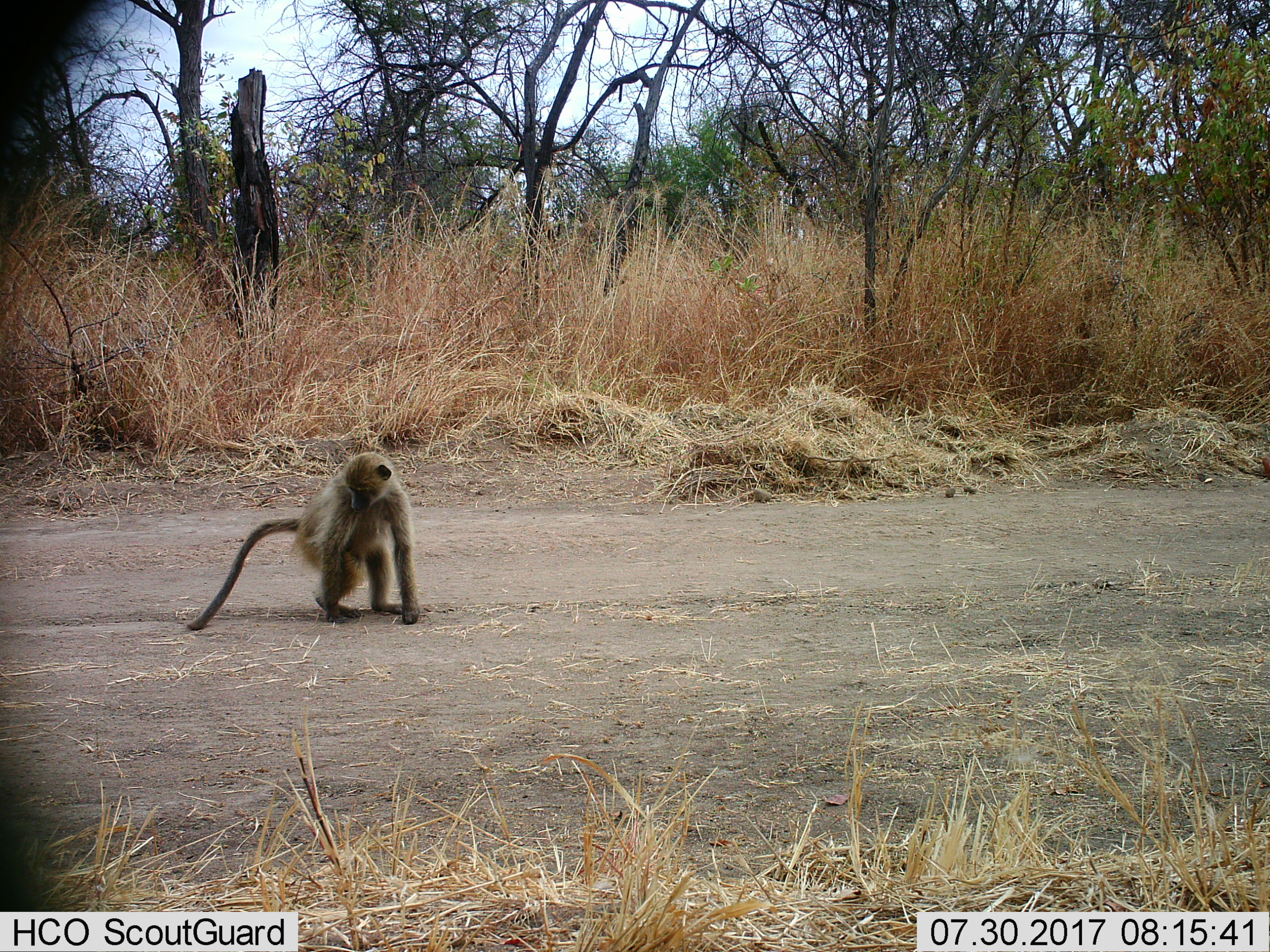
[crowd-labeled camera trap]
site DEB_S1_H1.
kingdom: Animalia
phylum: Chordata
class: Mammalia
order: Primates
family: Cercopithecidae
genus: Papio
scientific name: Papio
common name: baboon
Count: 1.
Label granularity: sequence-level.